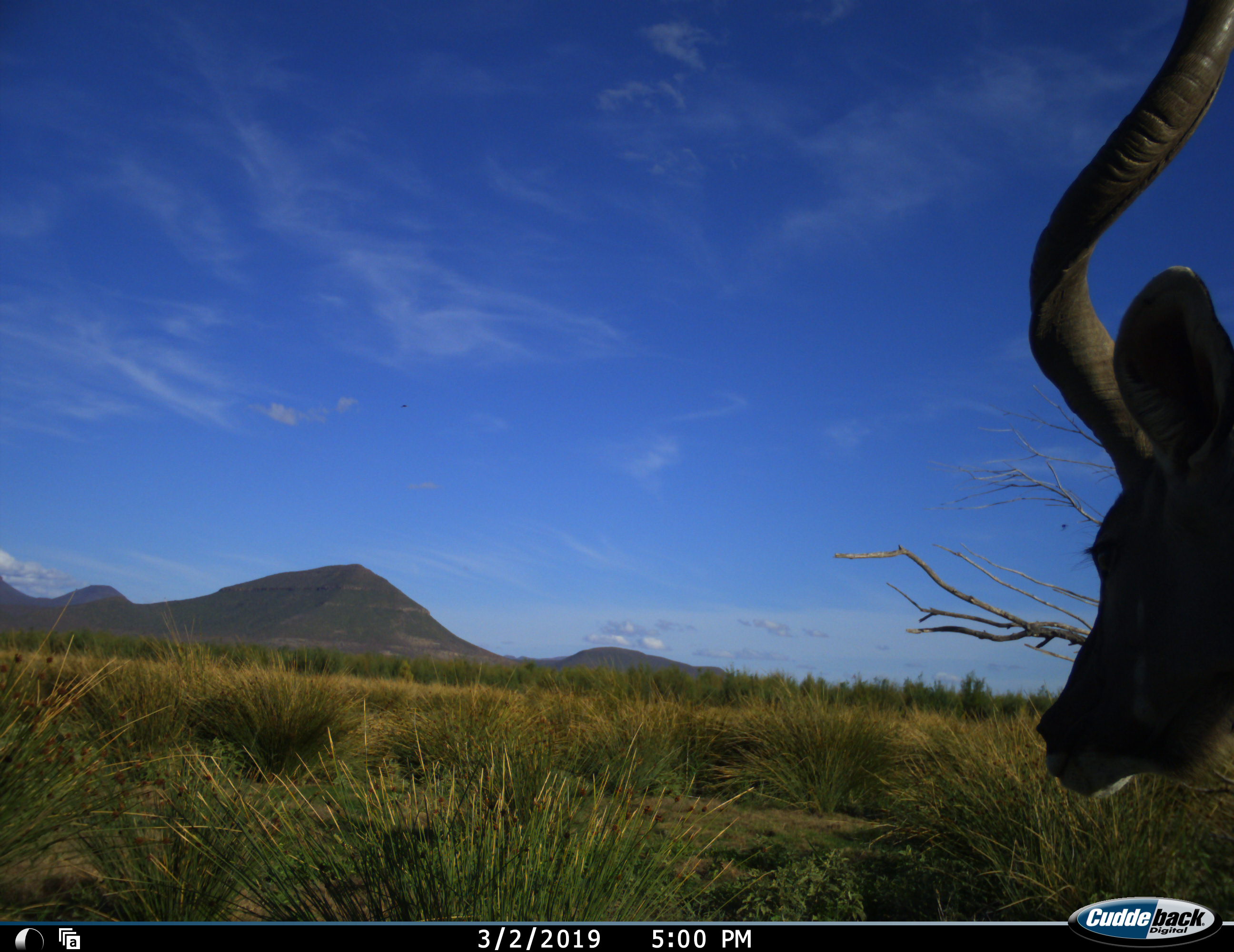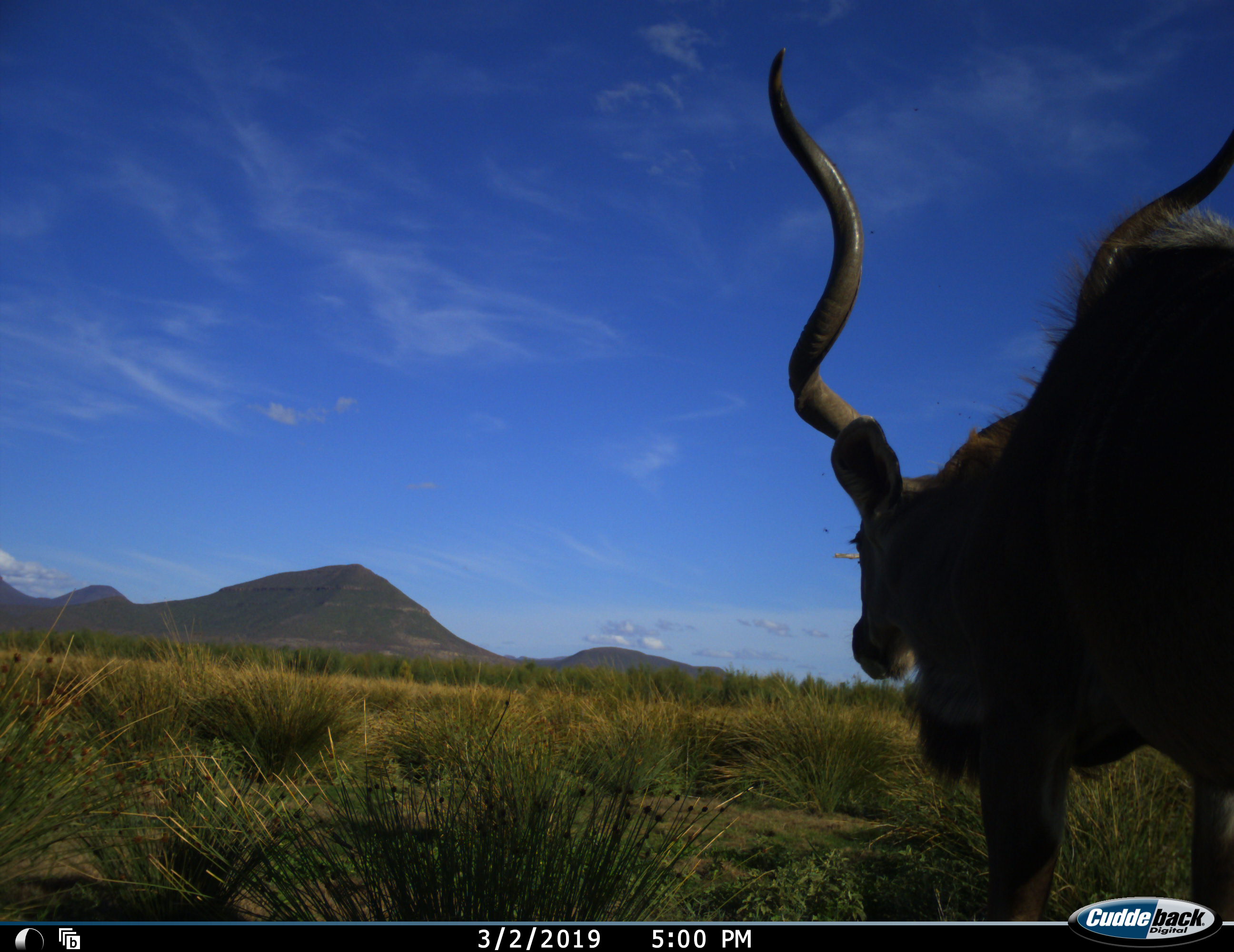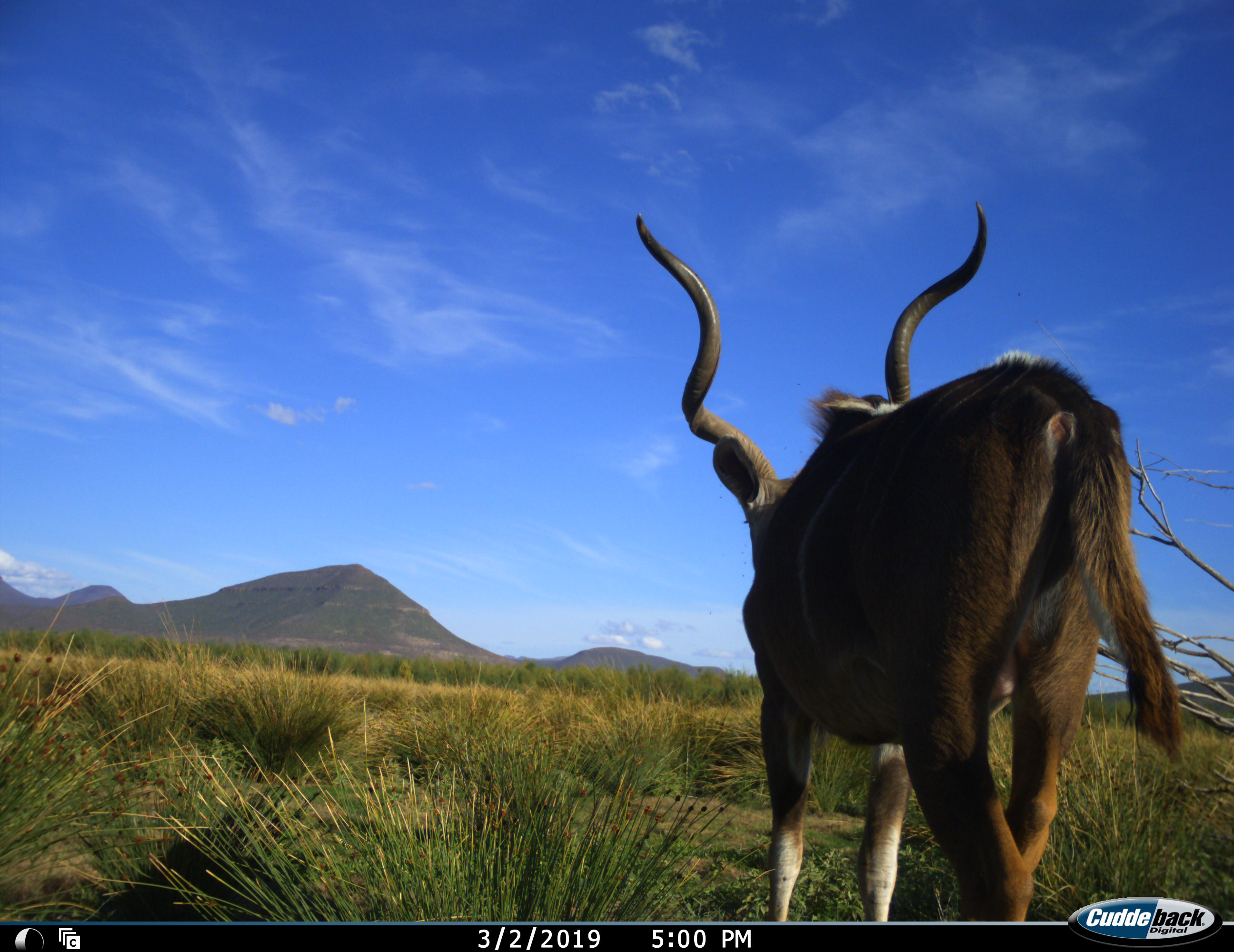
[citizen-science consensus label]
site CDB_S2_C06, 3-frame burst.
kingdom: Animalia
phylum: Chordata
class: Mammalia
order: Artiodactyla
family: Bovidae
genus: Tragelaphus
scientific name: Tragelaphus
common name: kudu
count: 1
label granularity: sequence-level